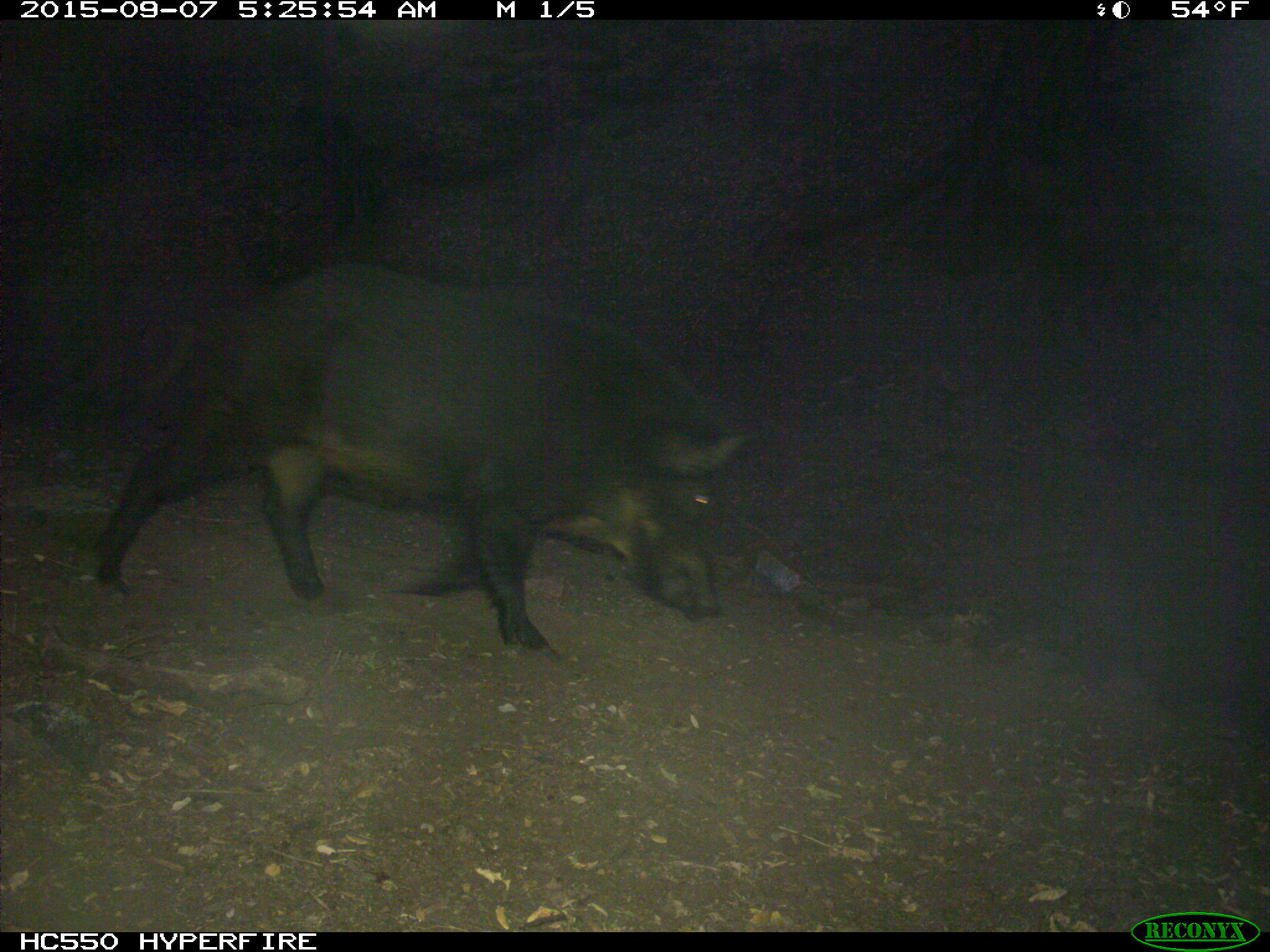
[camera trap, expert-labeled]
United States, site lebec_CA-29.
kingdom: Animalia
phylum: Chordata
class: Mammalia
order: Artiodactyla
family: Suidae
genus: Sus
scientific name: Sus scrofa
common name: wild boar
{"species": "Sus scrofa (wild boar)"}